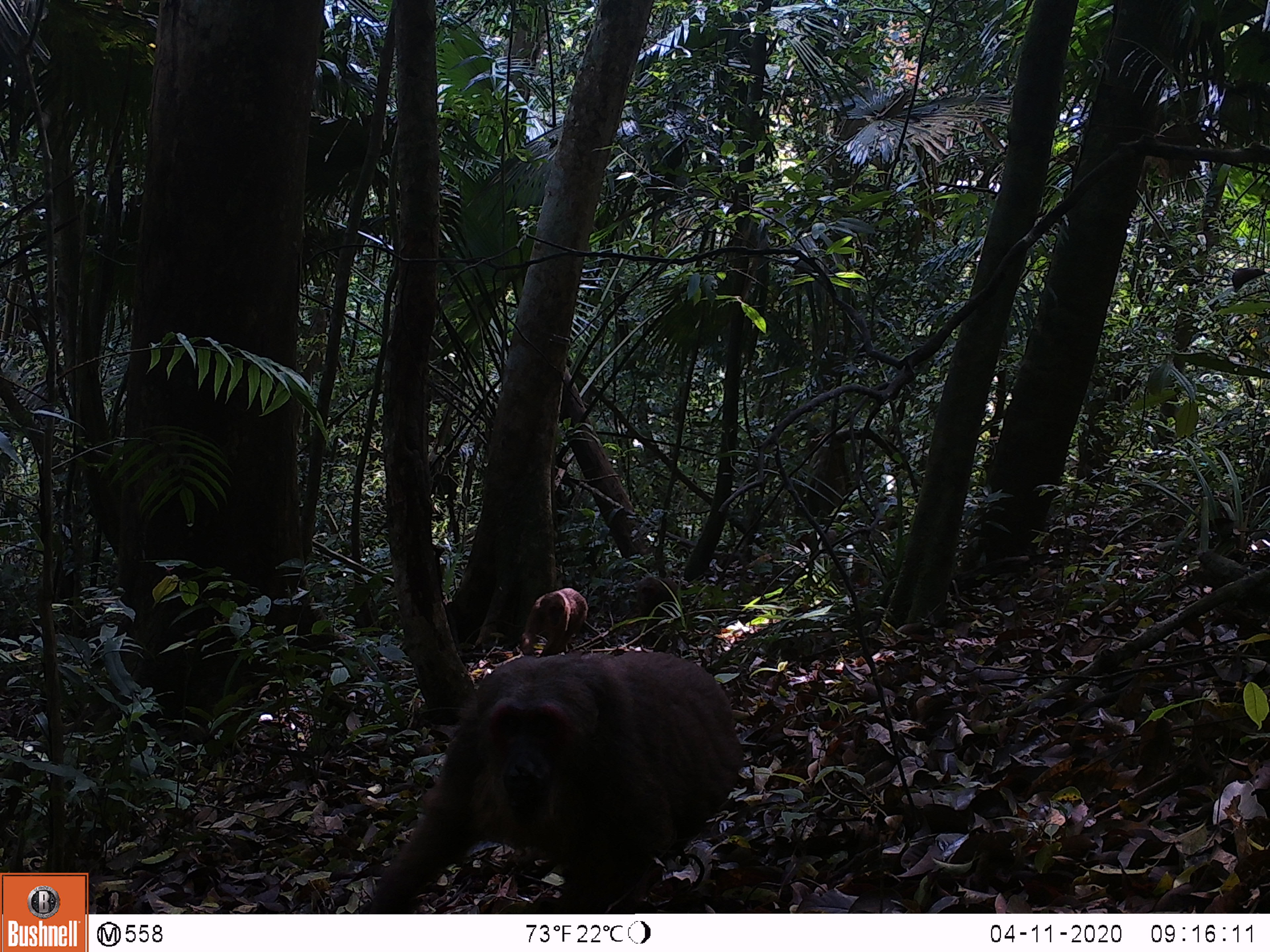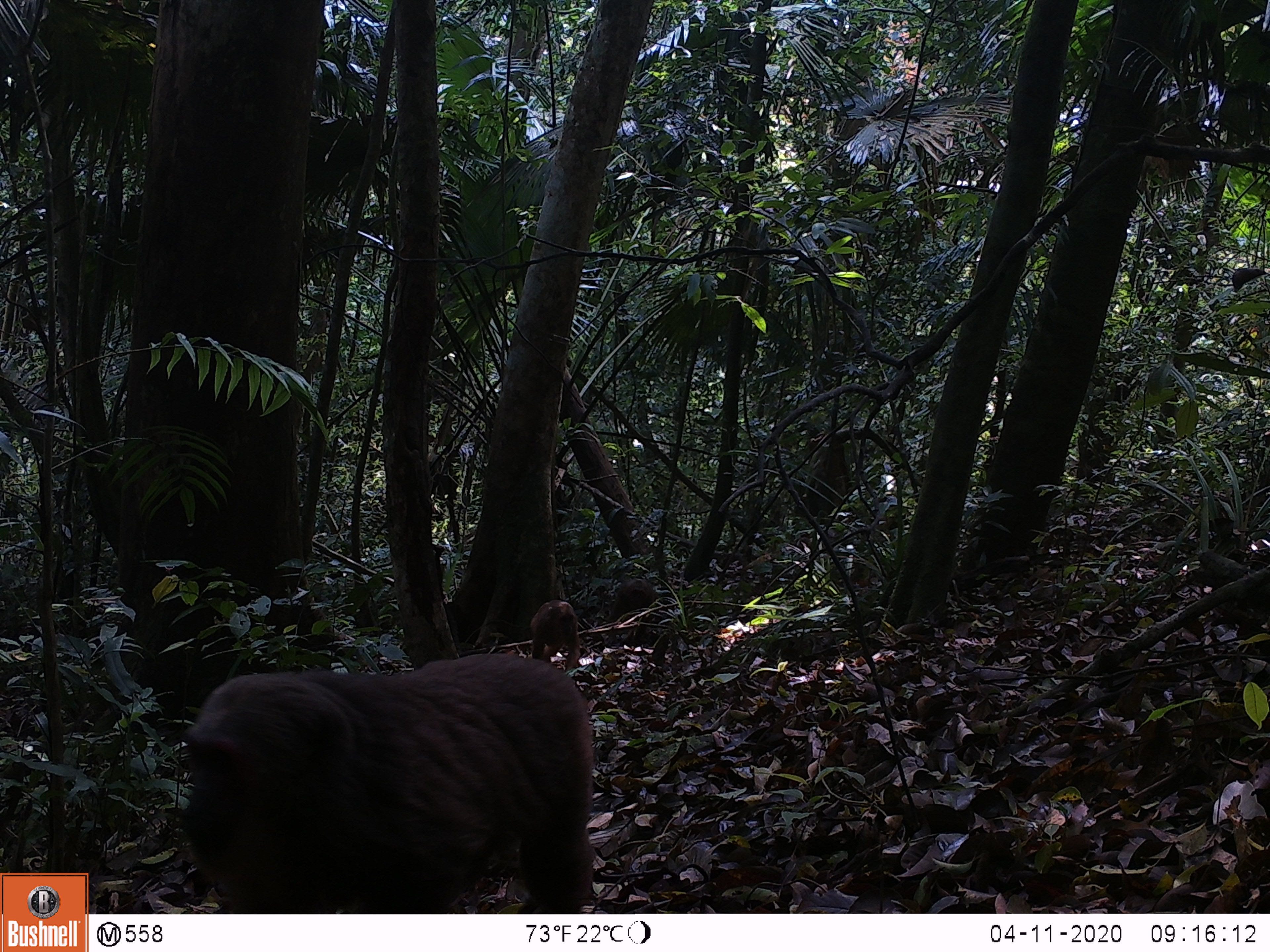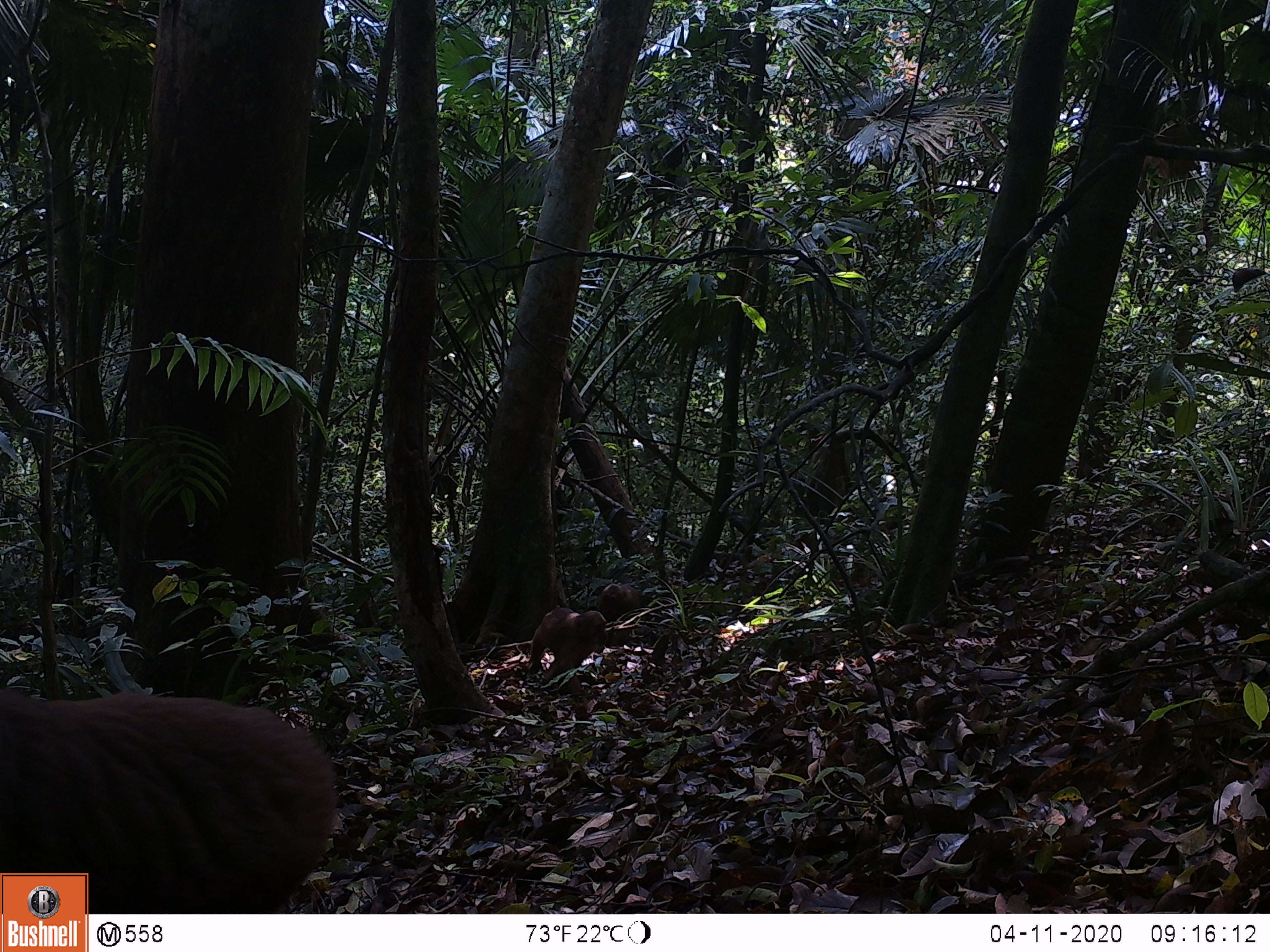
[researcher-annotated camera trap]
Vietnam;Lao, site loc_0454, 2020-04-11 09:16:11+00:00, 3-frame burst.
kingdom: Animalia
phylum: Chordata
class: Mammalia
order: Primates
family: Cercopithecidae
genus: Macaca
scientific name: Macaca arctoides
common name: stump-tailed macaque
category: stump tailed macaque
Stump tailed macaque (stump-tailed macaque) (Macaca arctoides). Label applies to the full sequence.